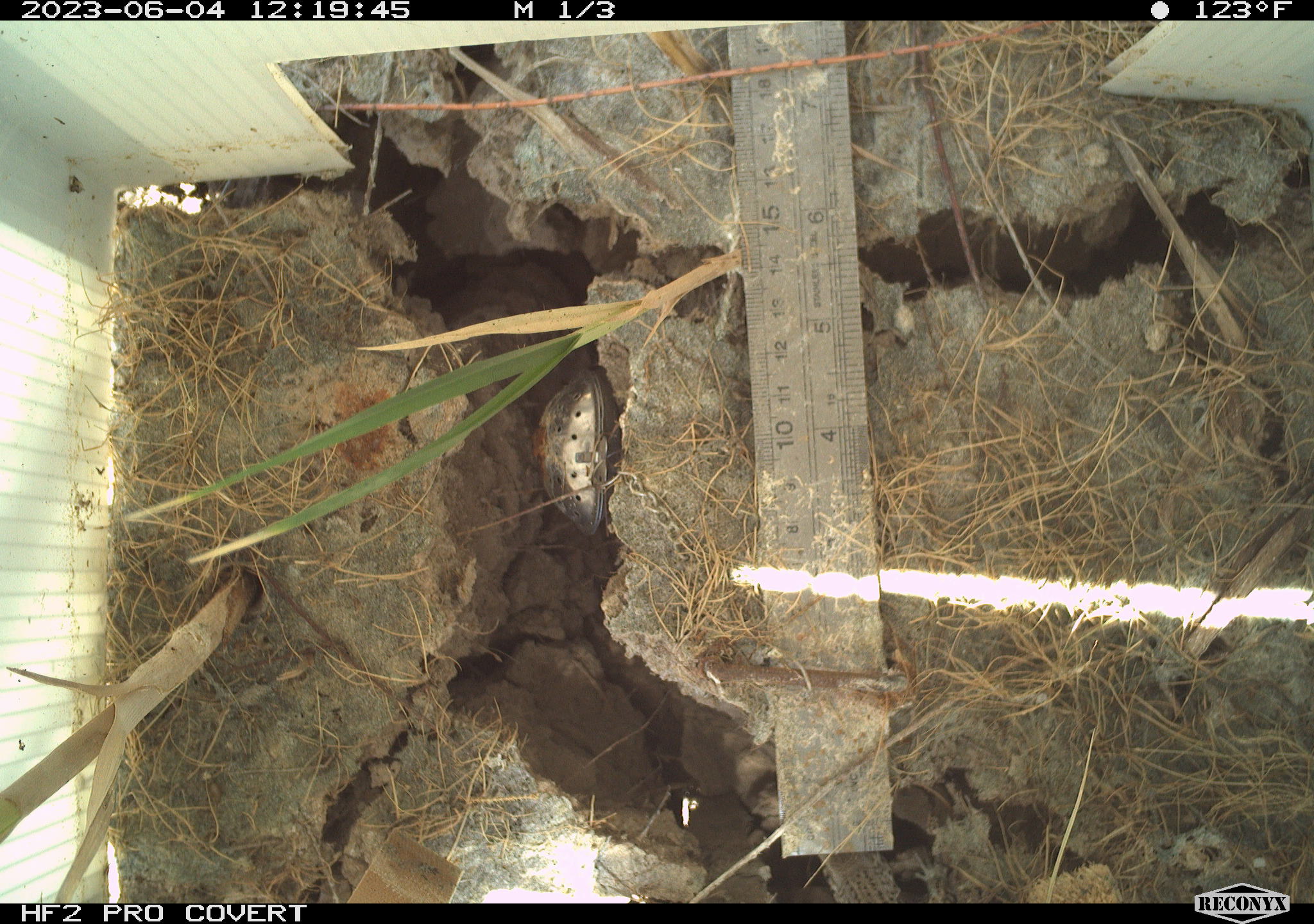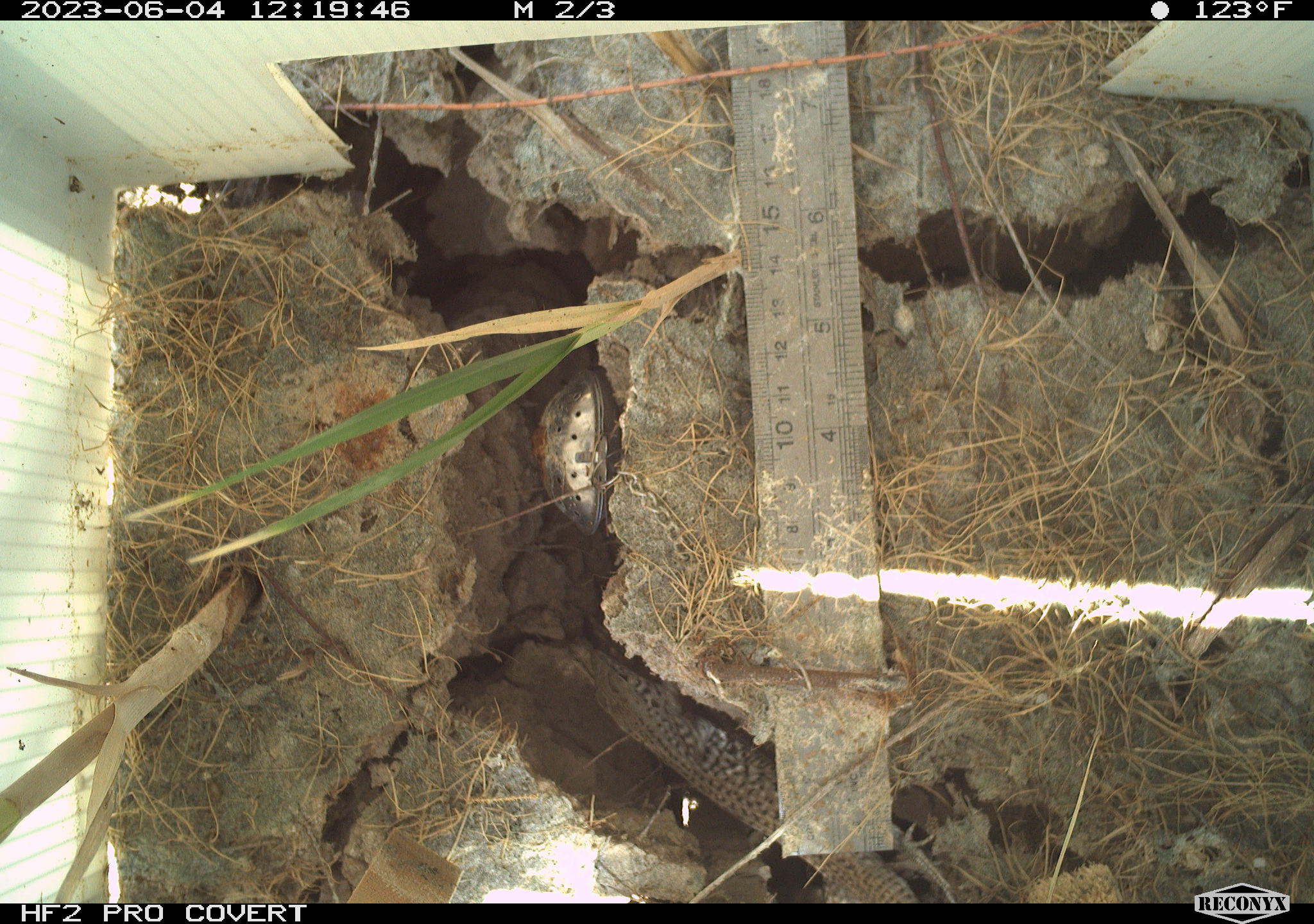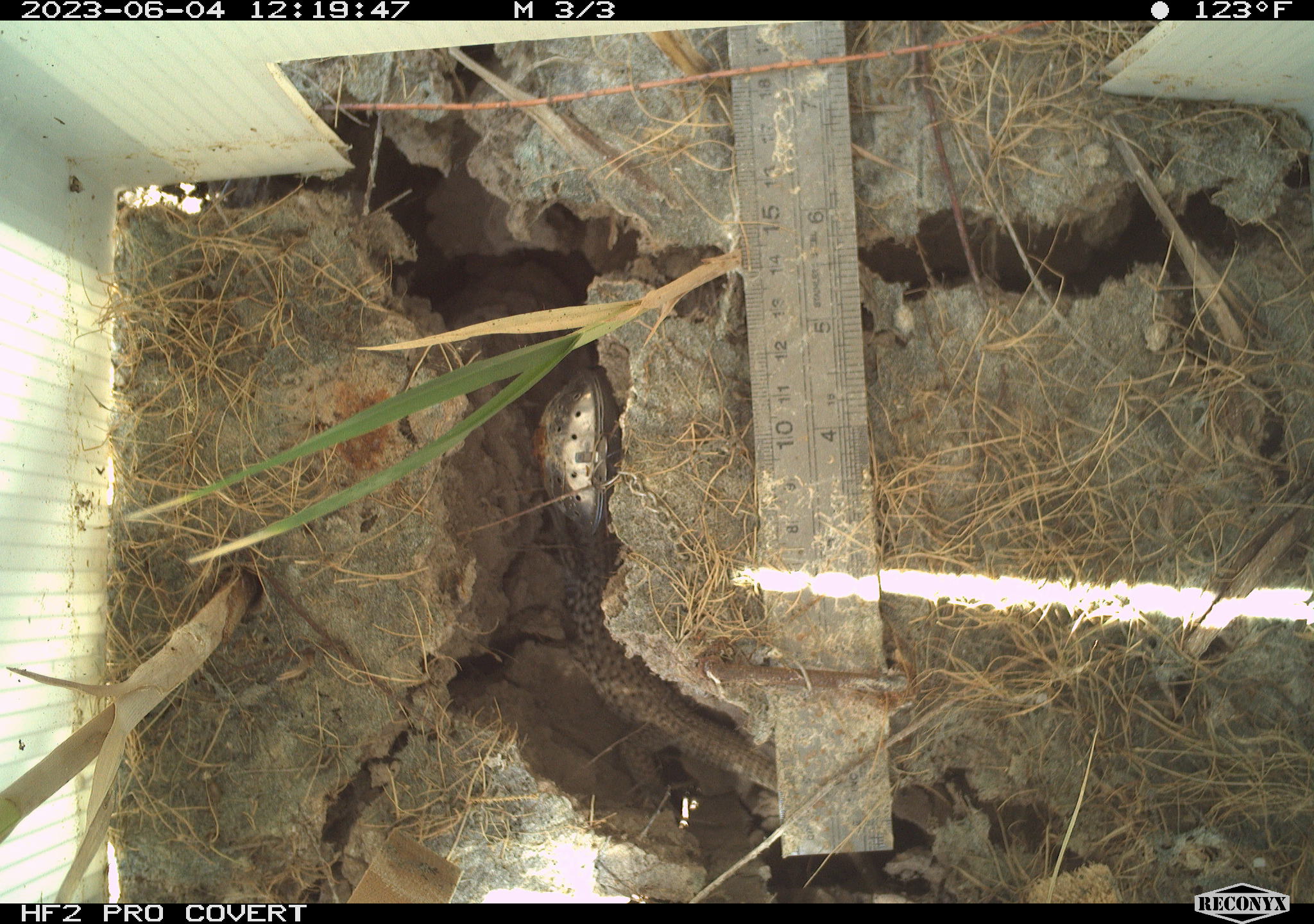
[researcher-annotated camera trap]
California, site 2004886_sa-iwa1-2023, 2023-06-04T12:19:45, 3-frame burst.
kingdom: Animalia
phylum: Chordata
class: Reptilia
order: Squamata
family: Teiidae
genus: Aspidoscelis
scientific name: Aspidoscelis tigris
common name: western whiptail